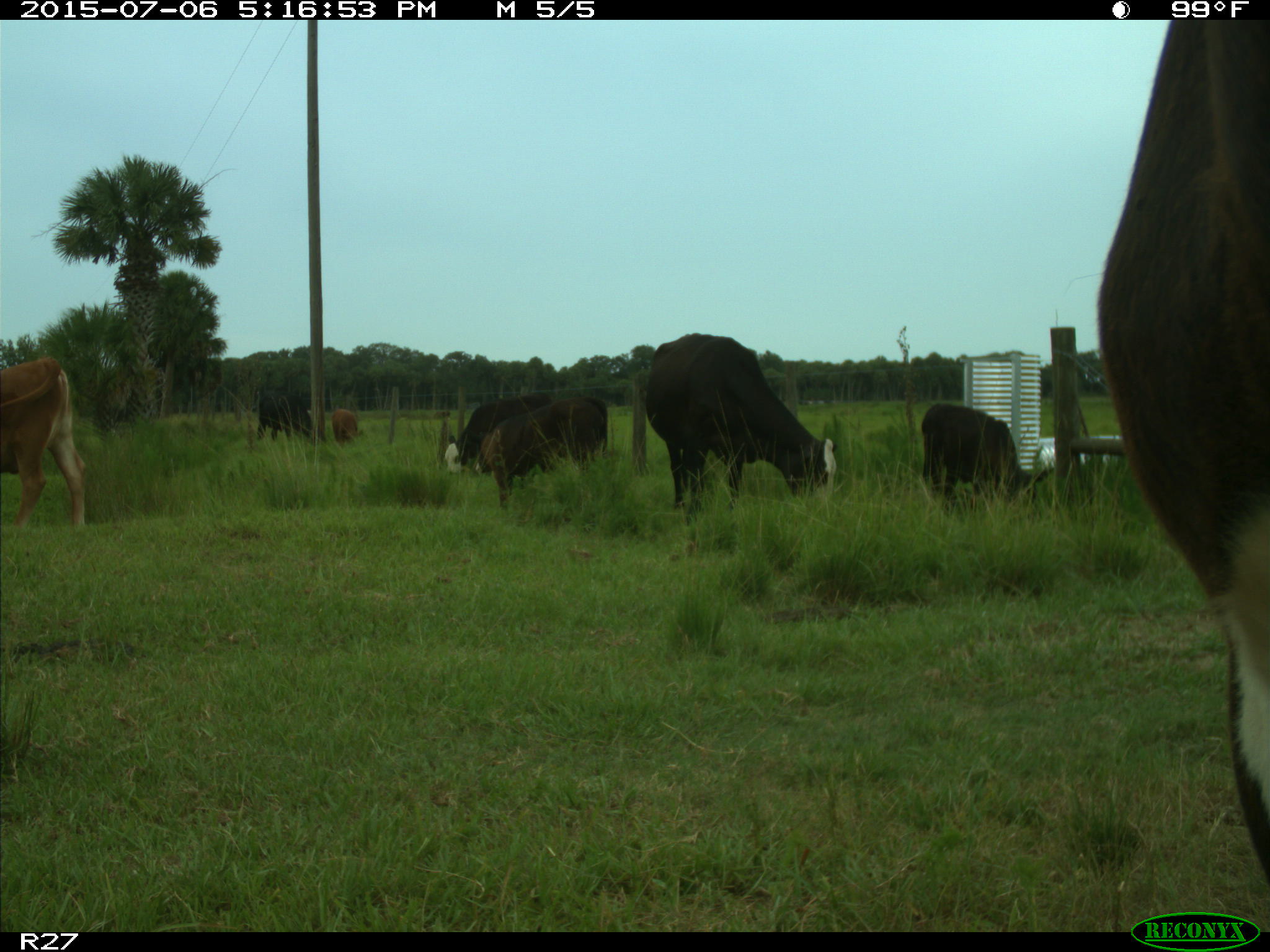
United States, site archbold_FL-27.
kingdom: Animalia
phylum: Chordata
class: Mammalia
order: Artiodactyla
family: Bovidae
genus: Bos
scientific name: Bos taurus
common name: domestic cow